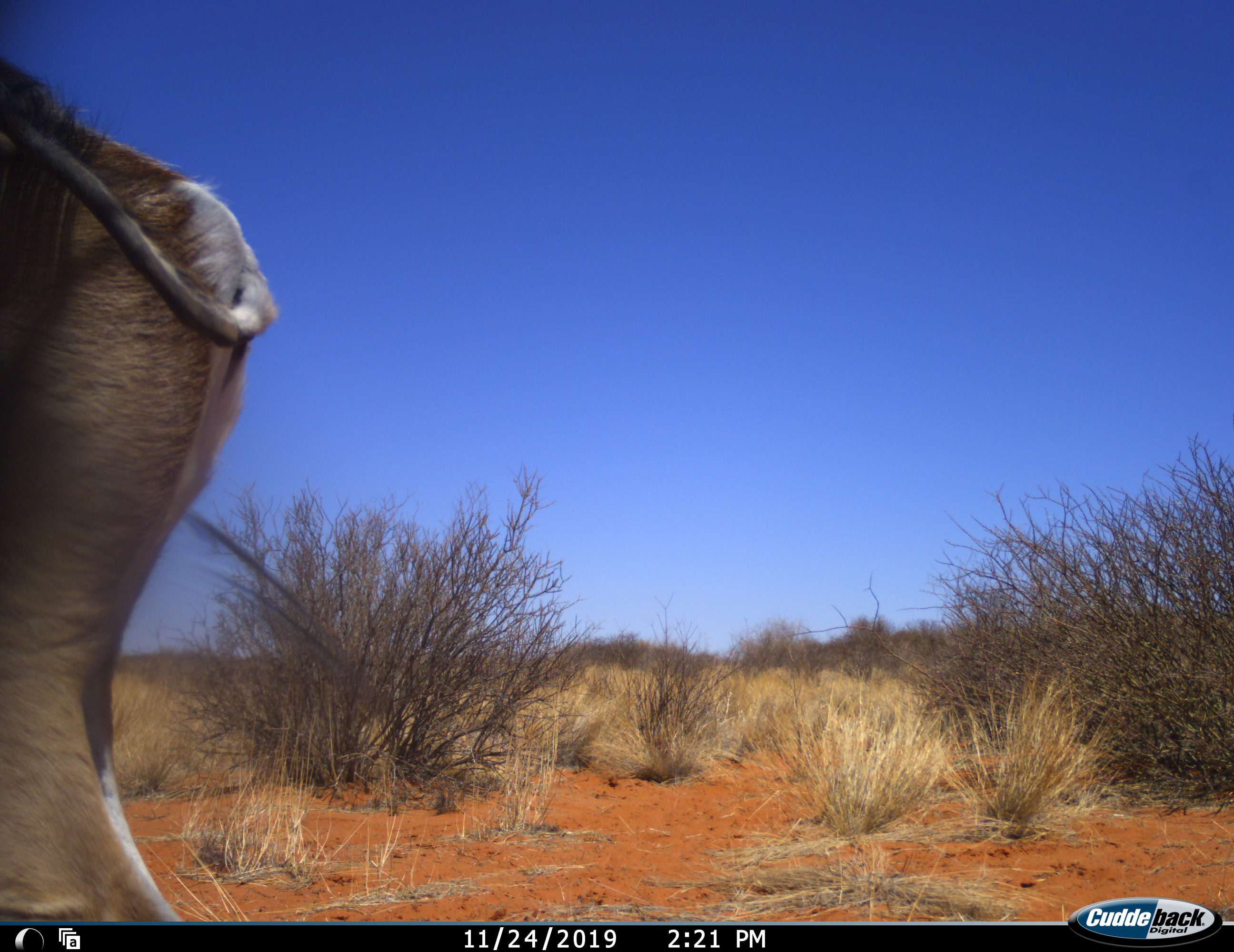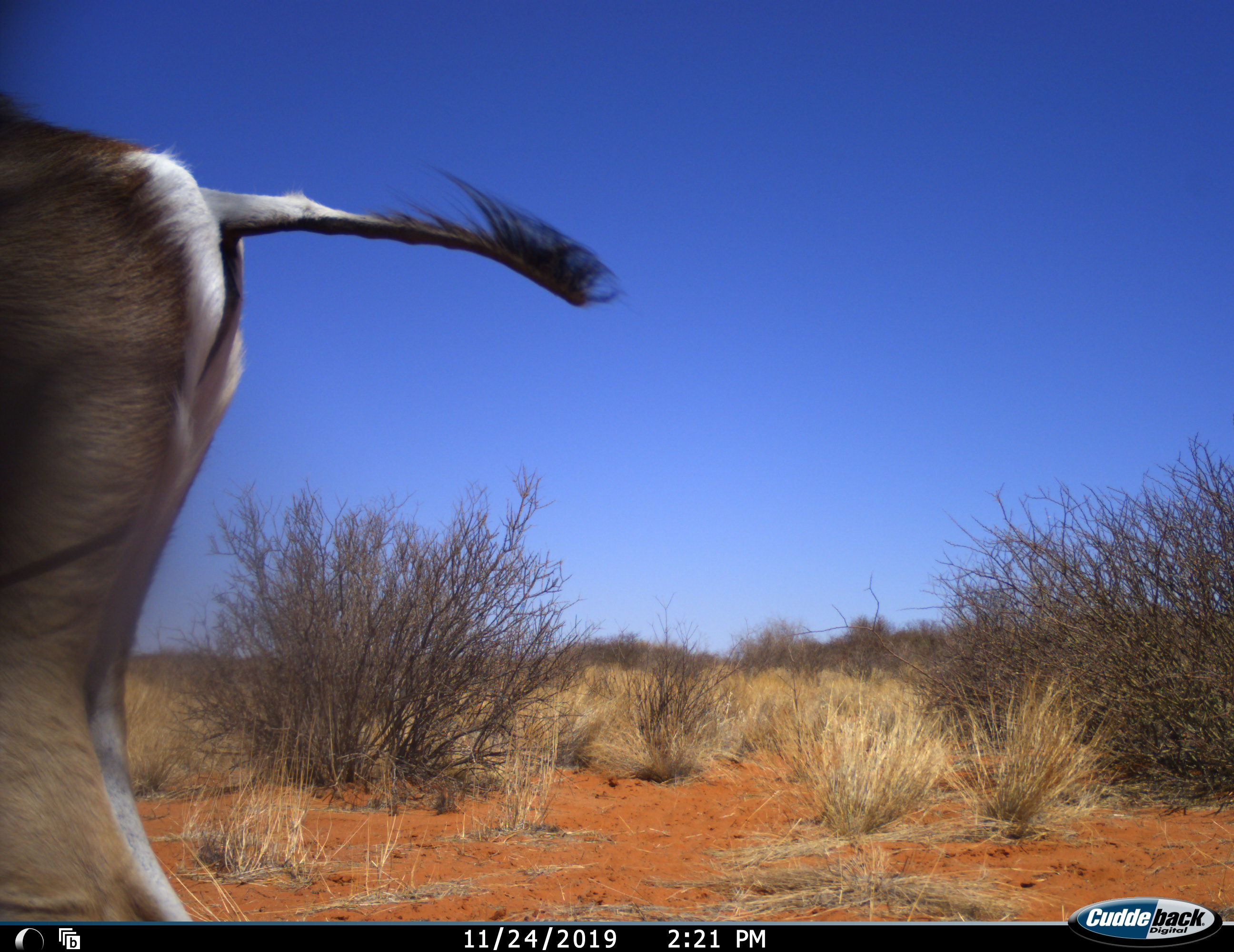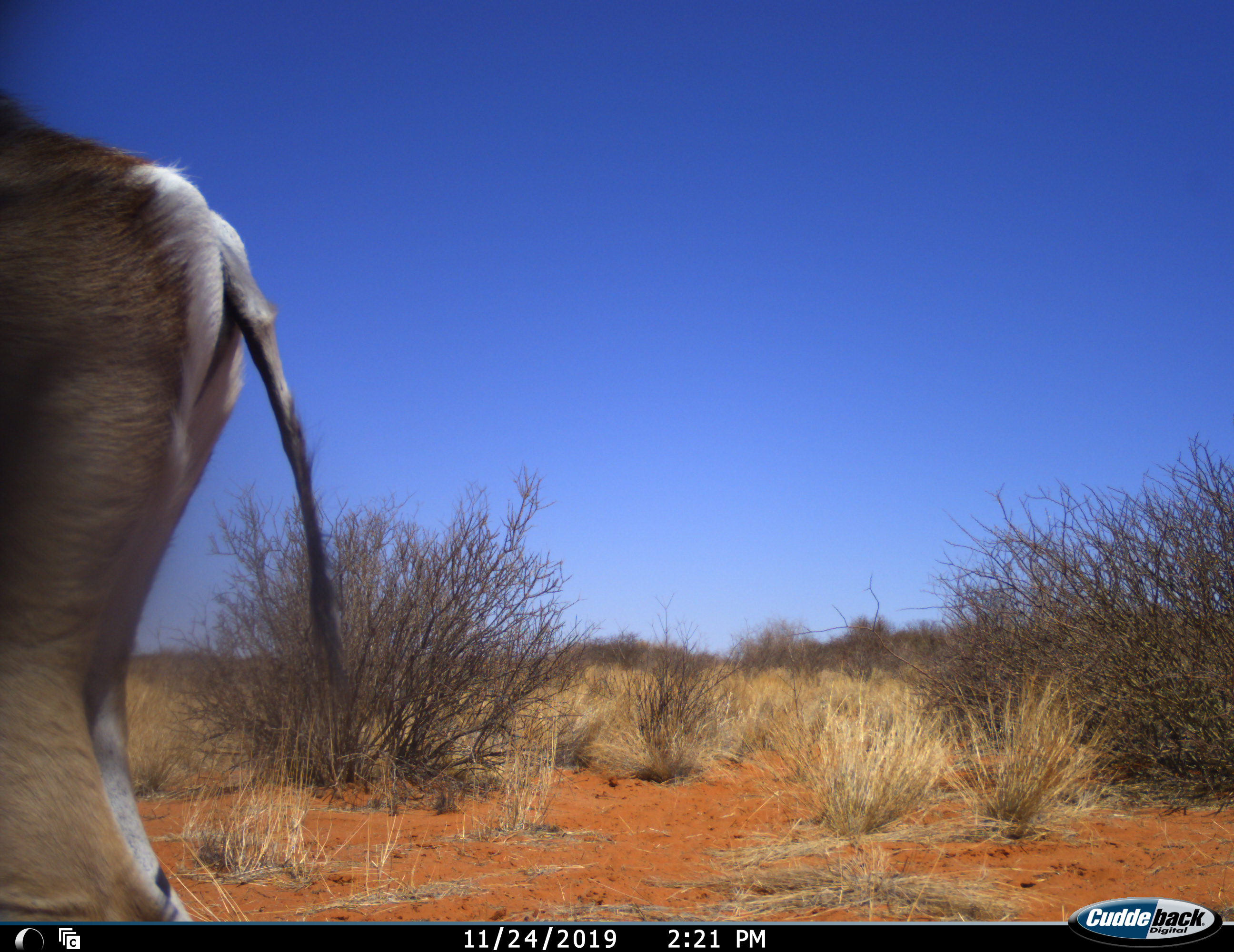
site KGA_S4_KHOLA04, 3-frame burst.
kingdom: Animalia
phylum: Chordata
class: Mammalia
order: Artiodactyla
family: Bovidae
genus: Antidorcas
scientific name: Antidorcas marsupialis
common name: springbok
Springbok (Antidorcas marsupialis), count 1. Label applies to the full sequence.